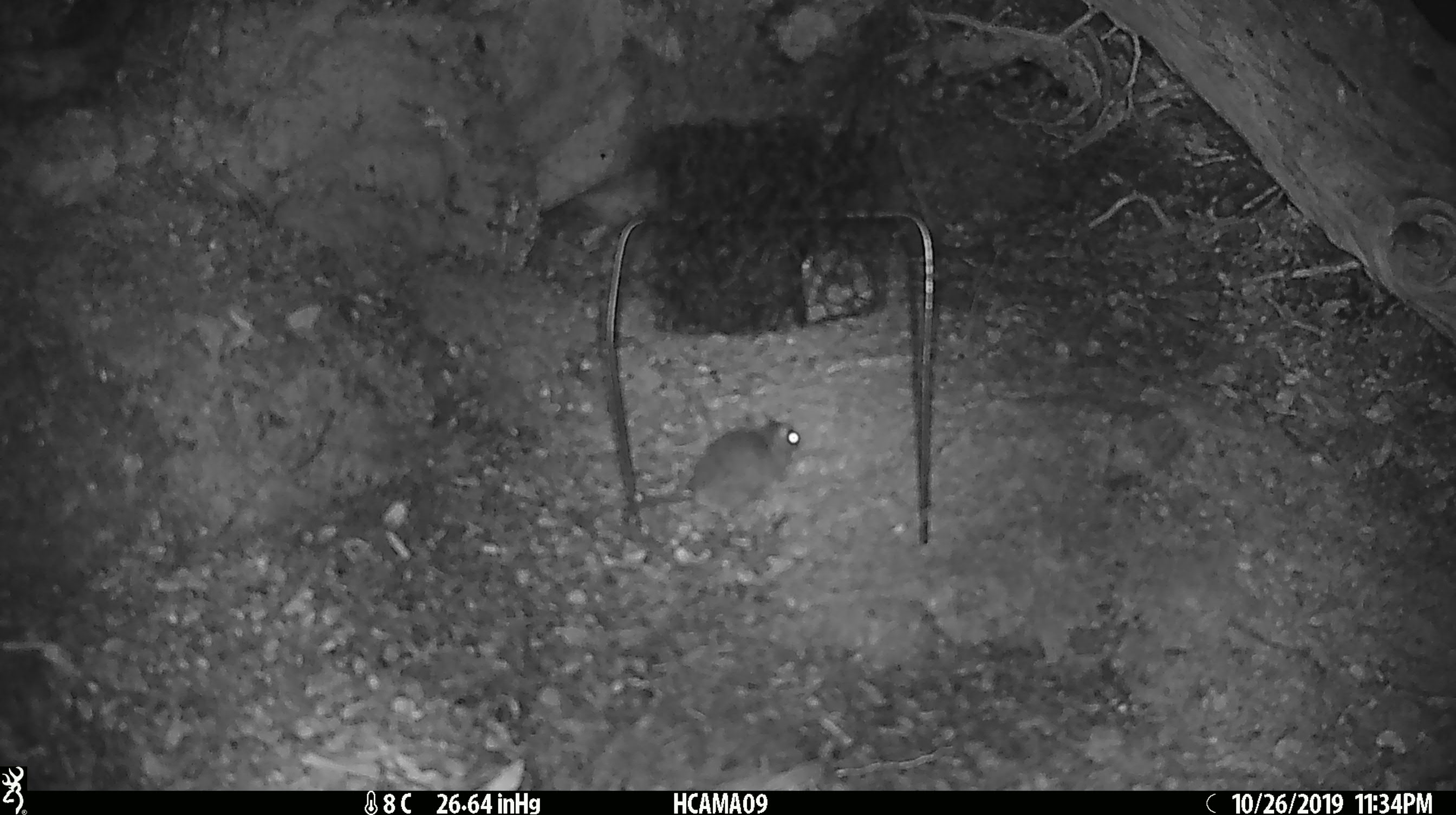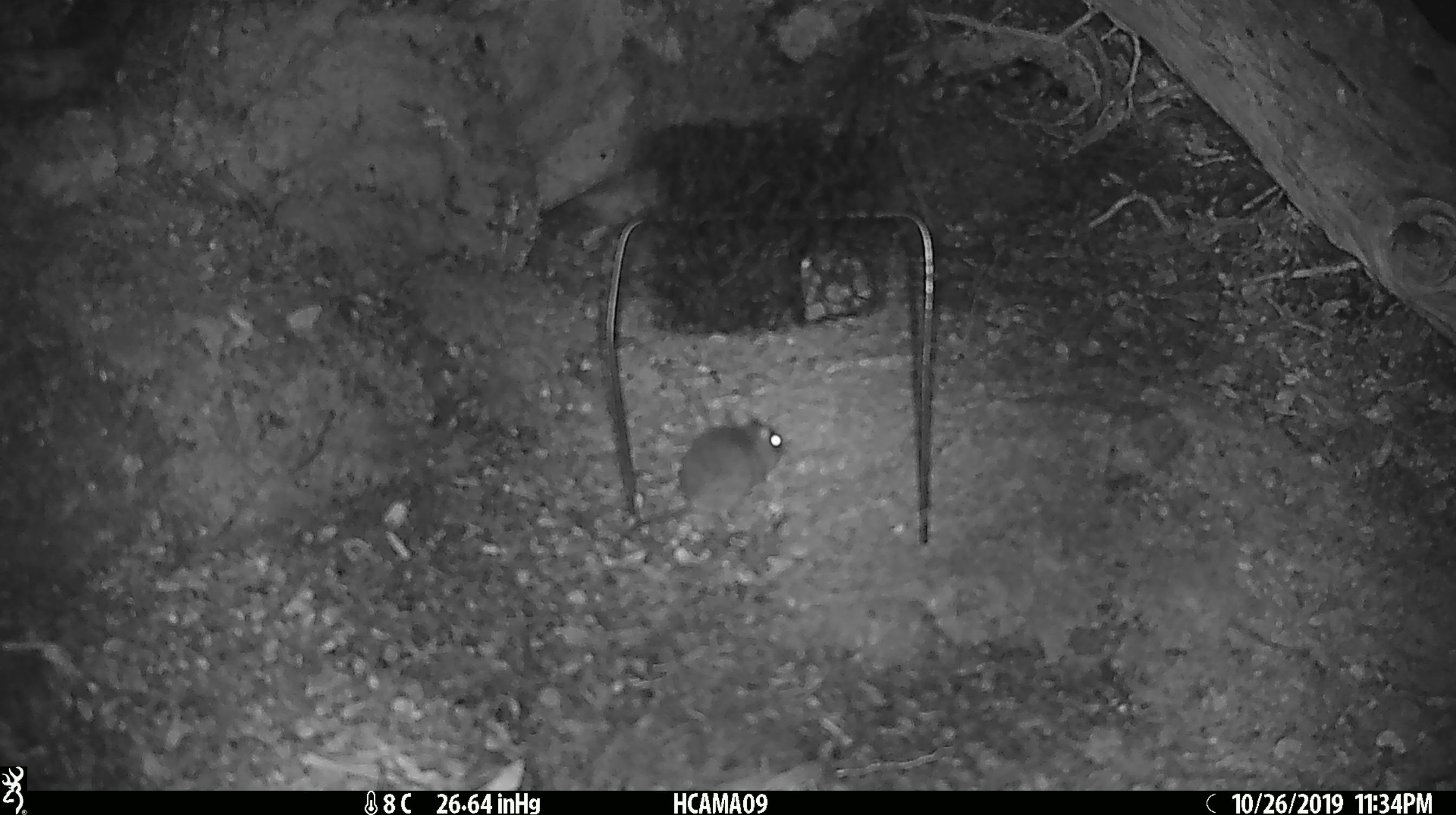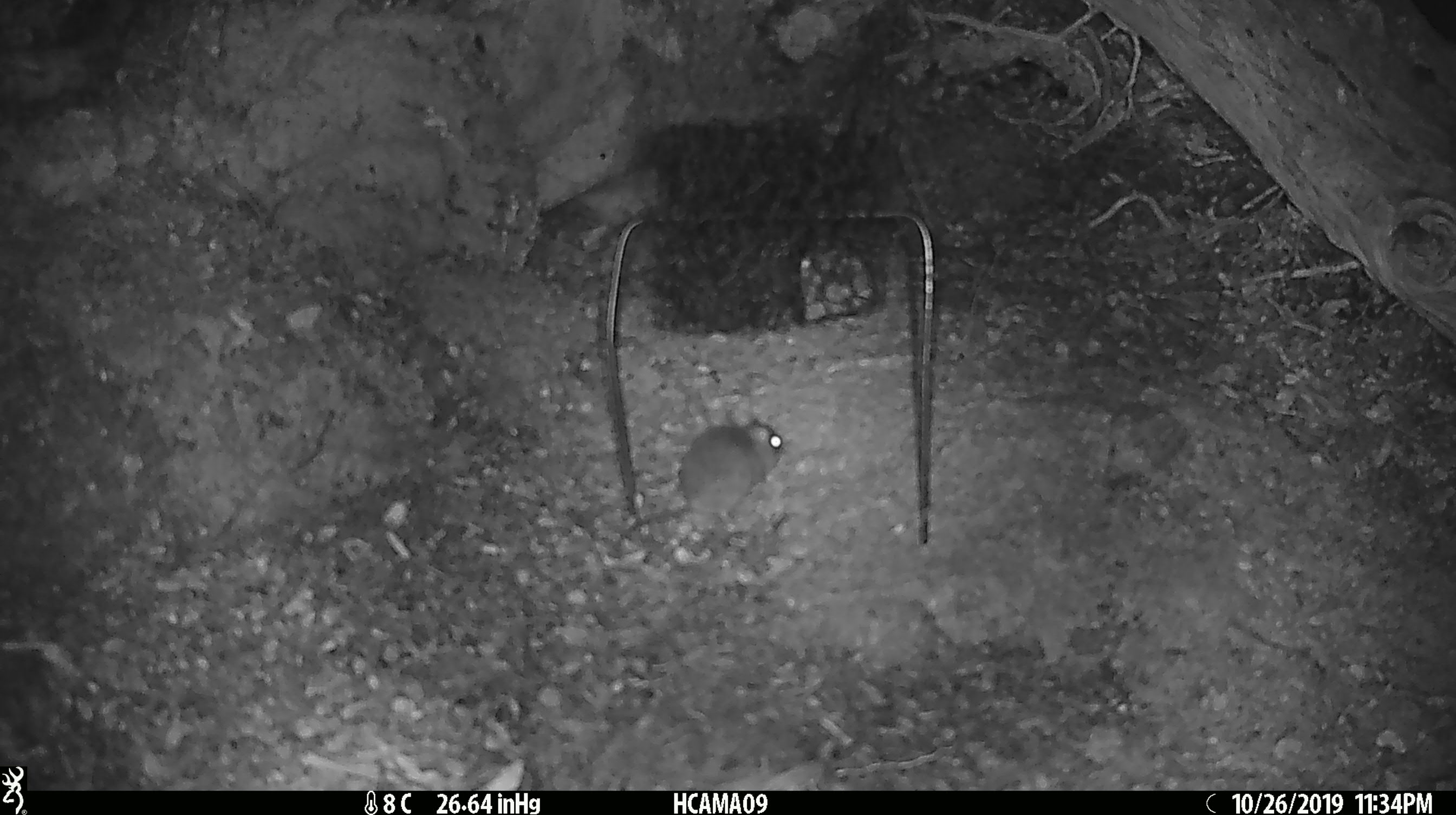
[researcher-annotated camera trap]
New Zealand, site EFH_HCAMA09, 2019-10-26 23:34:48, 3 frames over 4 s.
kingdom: Animalia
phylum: Chordata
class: Mammalia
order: Rodentia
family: Muridae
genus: Mus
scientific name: Mus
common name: mouse